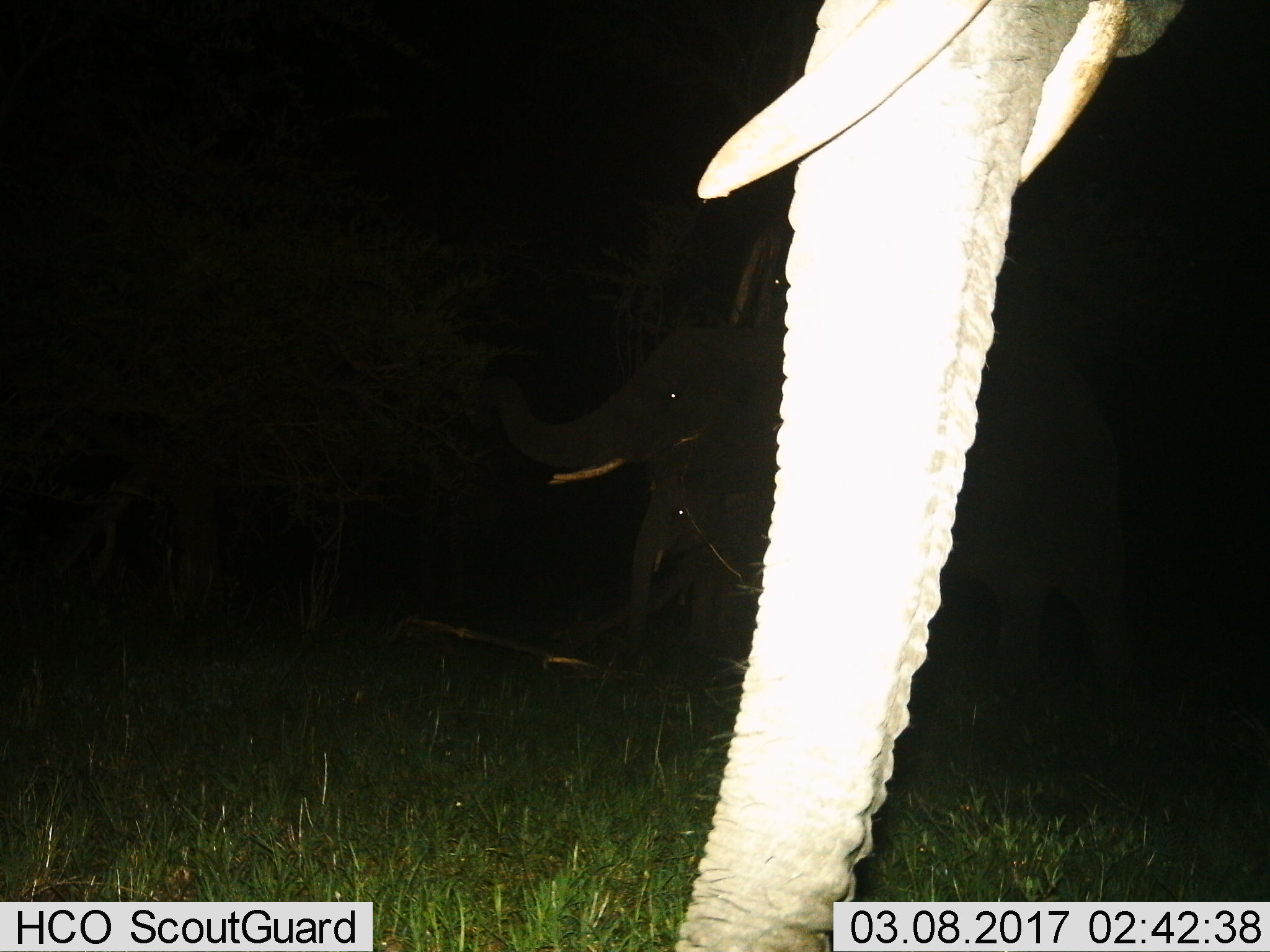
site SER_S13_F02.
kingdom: Animalia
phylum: Chordata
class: Mammalia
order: Proboscidea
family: Elephantidae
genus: Loxodonta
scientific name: Loxodonta africana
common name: african bush elephant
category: elephant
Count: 3.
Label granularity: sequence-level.